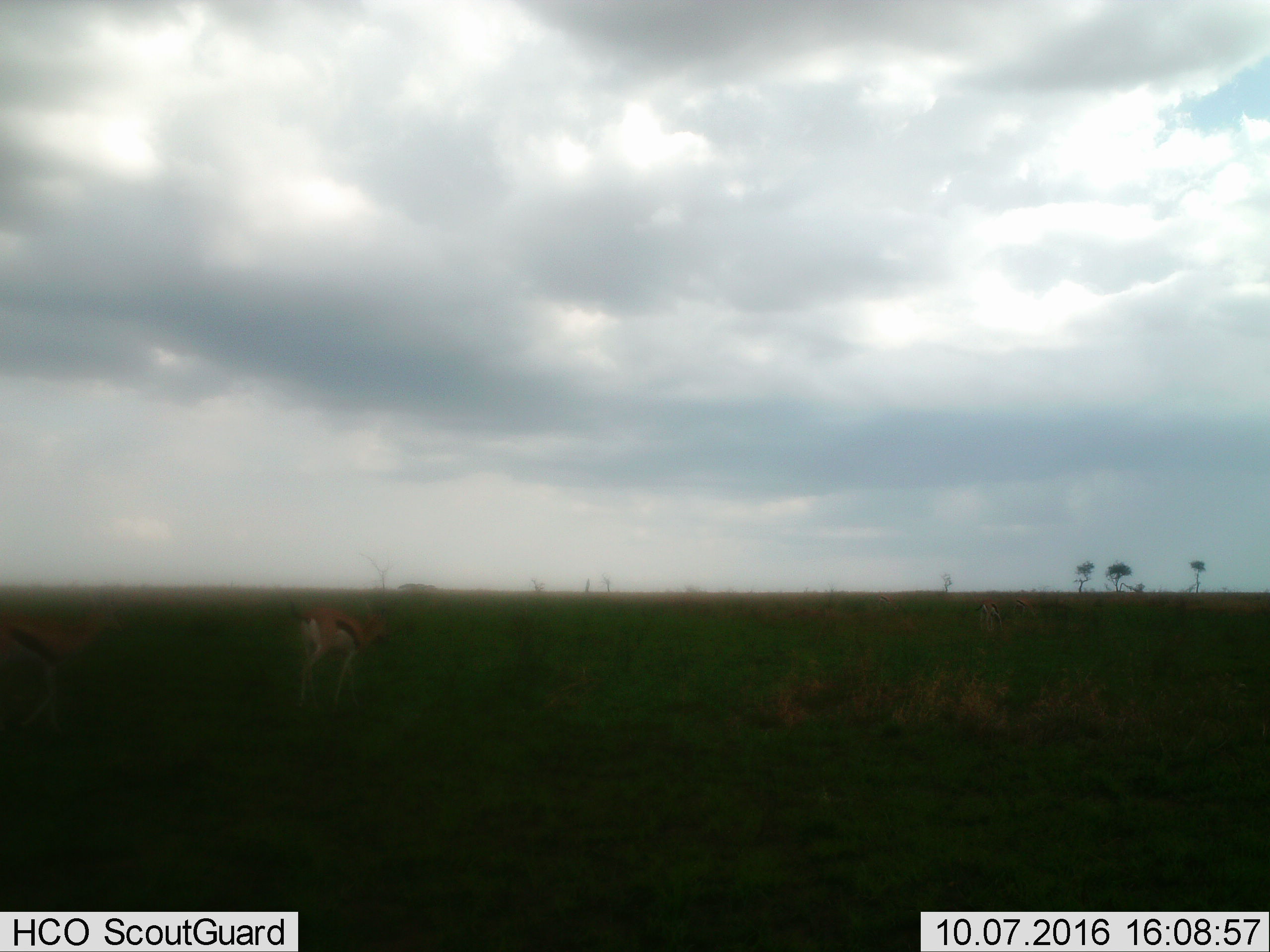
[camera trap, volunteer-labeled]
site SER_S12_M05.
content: unidentified animal